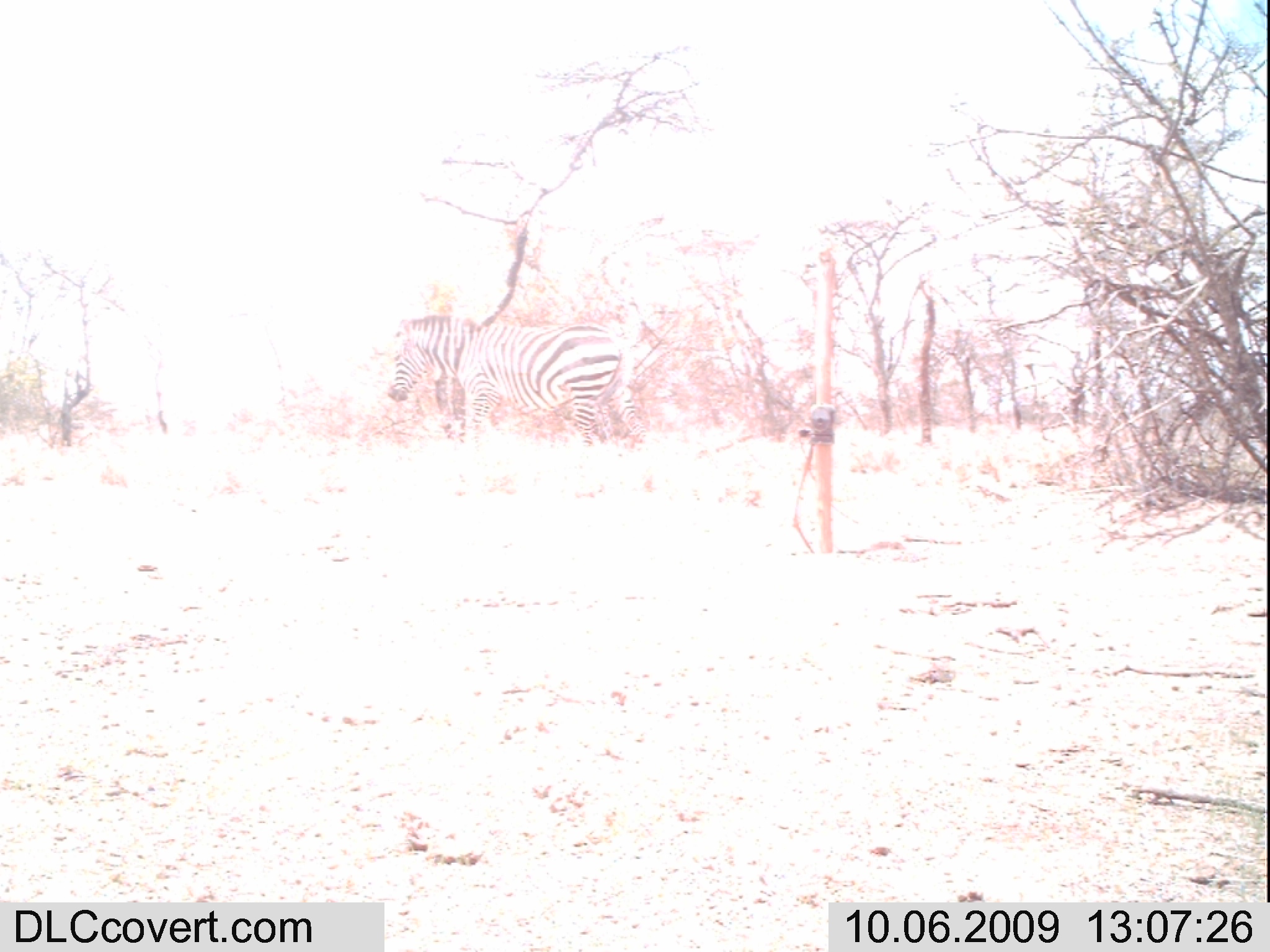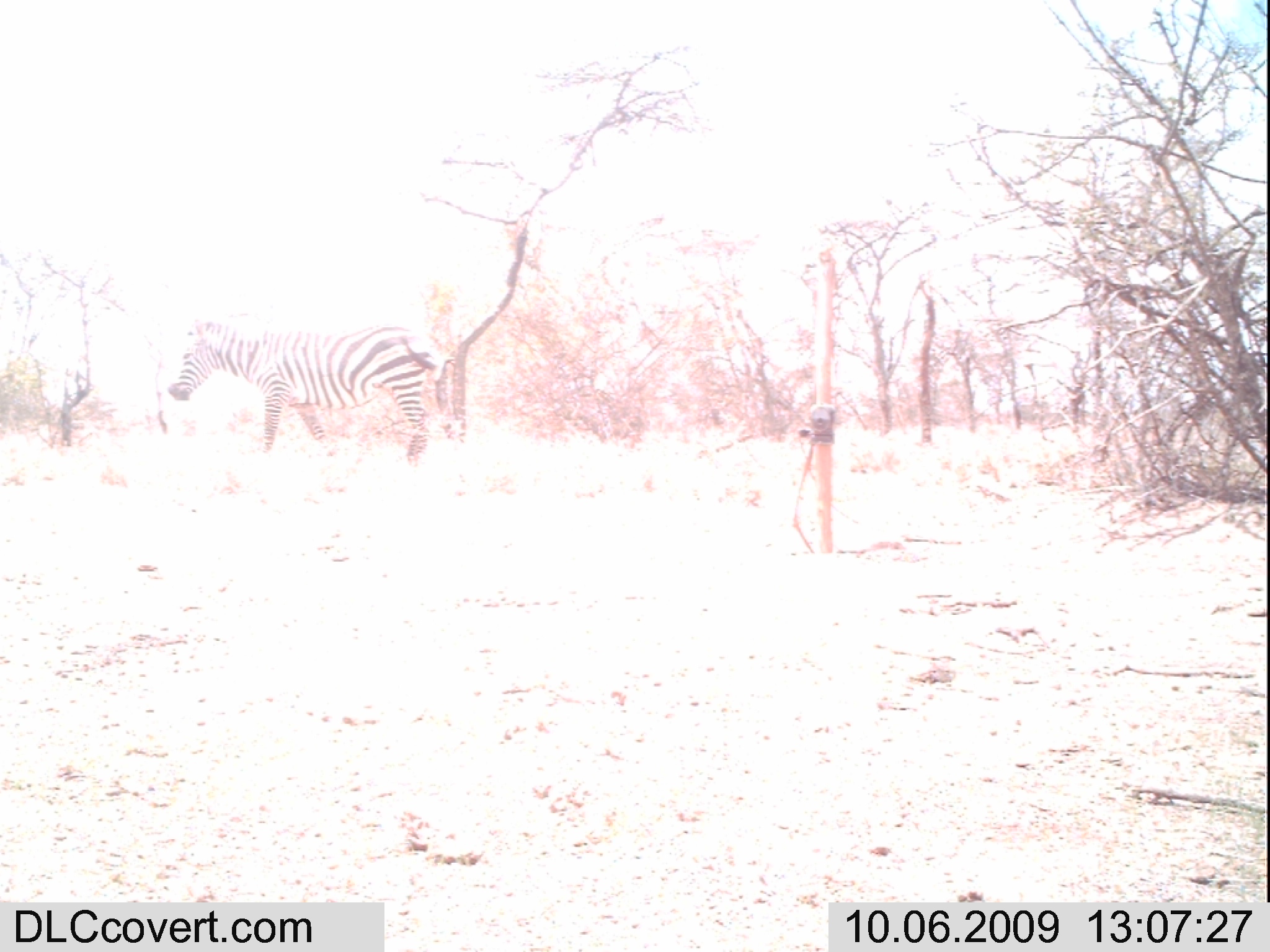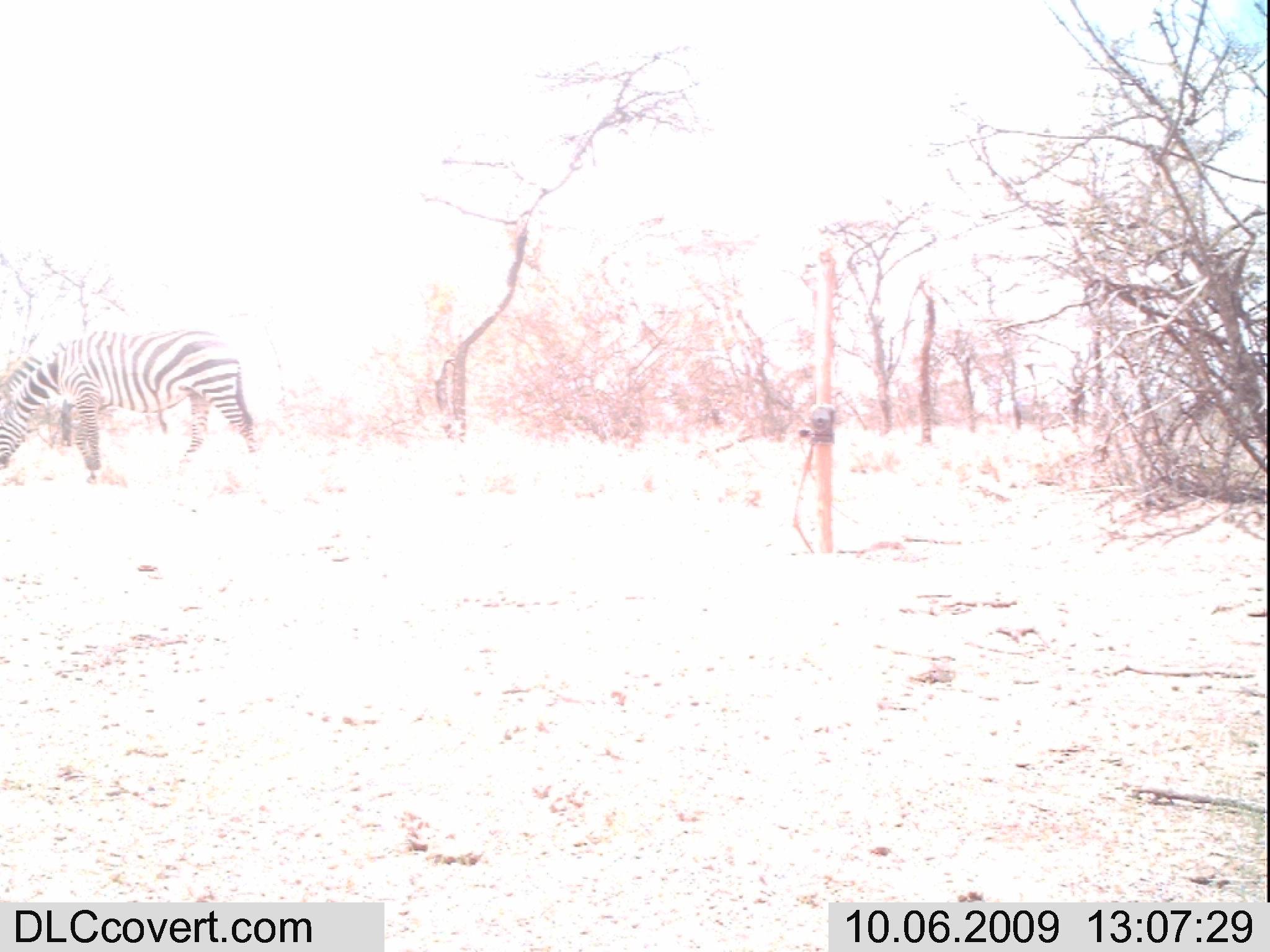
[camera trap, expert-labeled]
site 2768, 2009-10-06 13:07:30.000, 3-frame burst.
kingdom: Animalia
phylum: Chordata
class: Mammalia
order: Perissodactyla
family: Equidae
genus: Equus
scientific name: Equus quagga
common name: plains zebra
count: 1